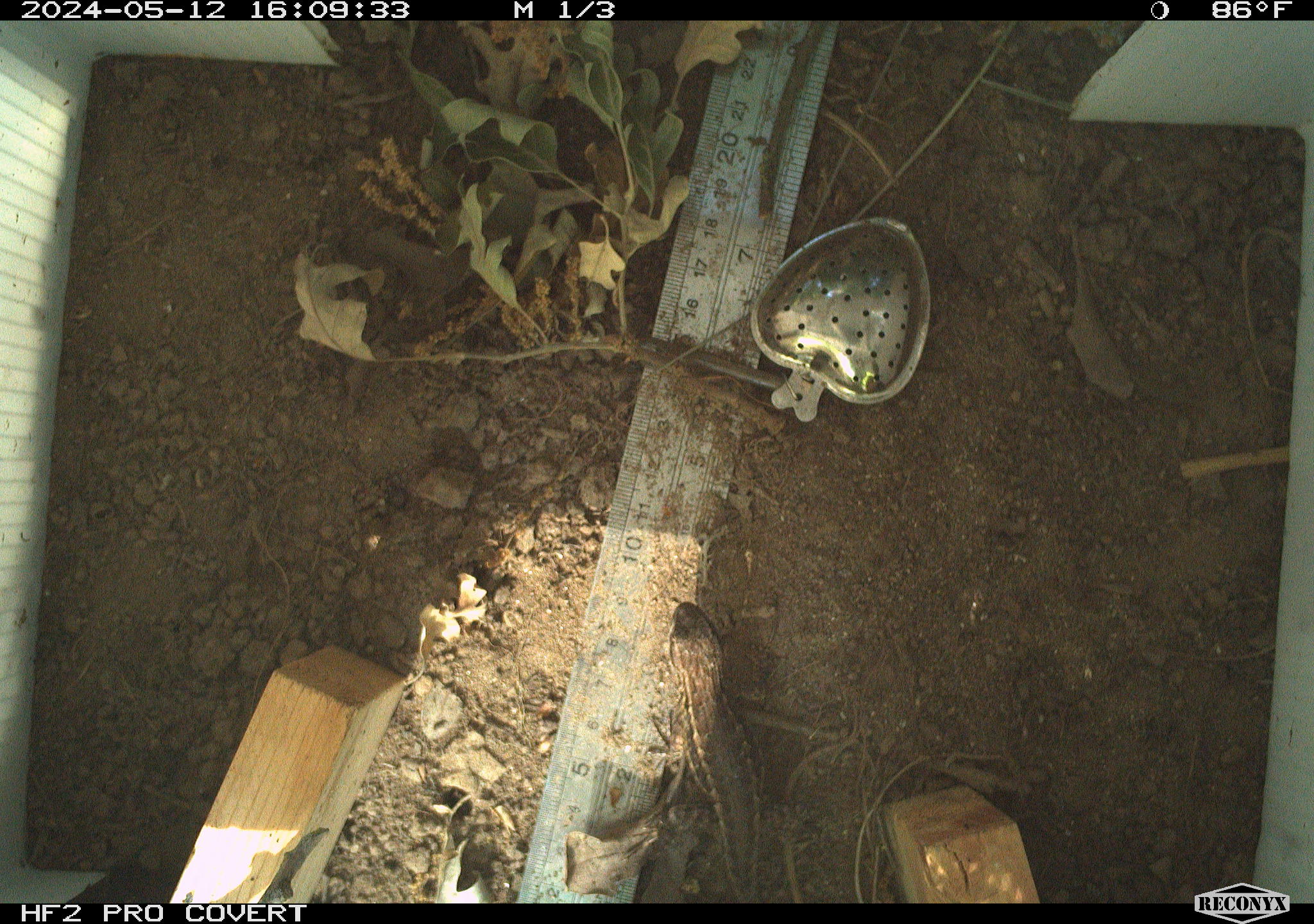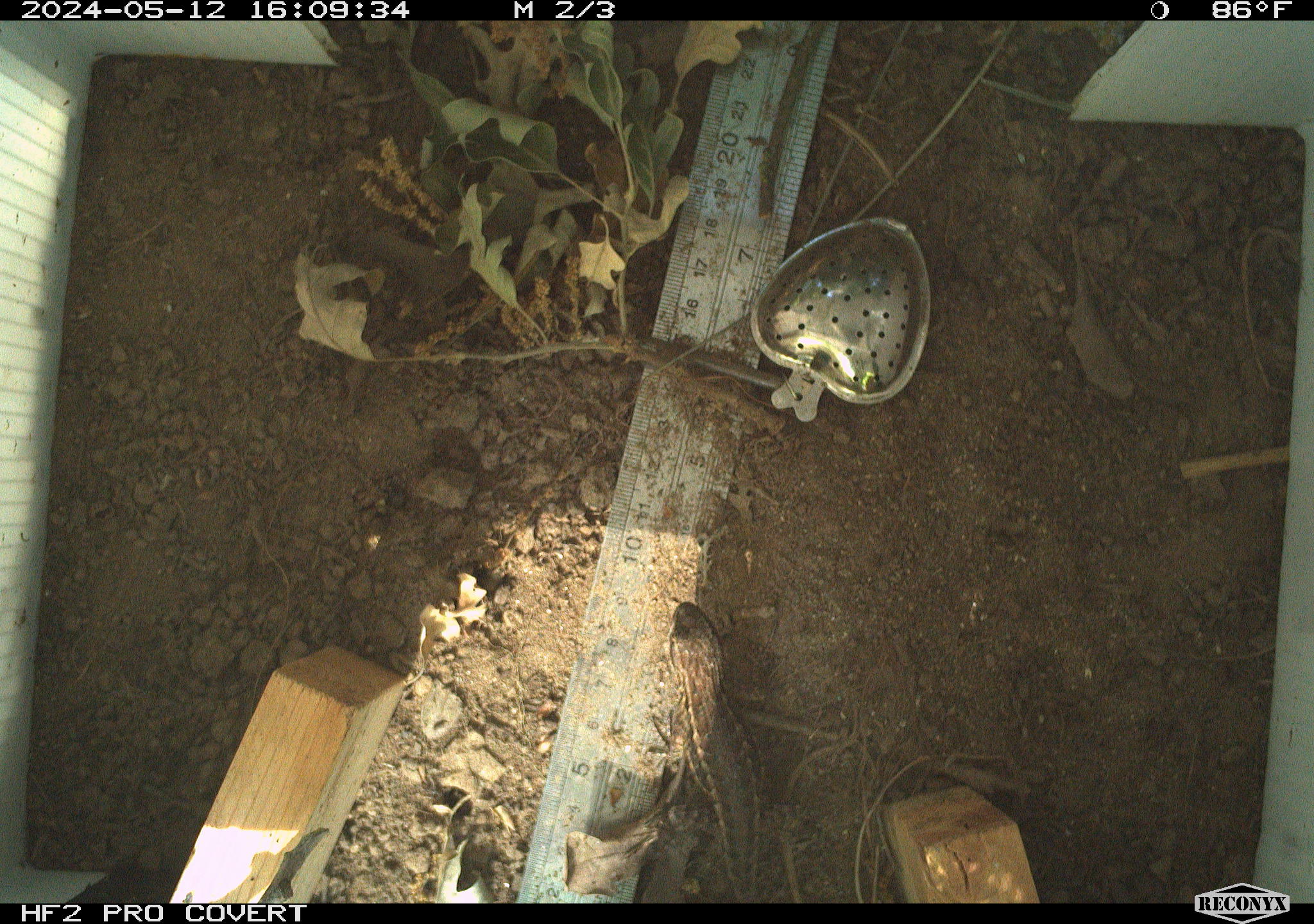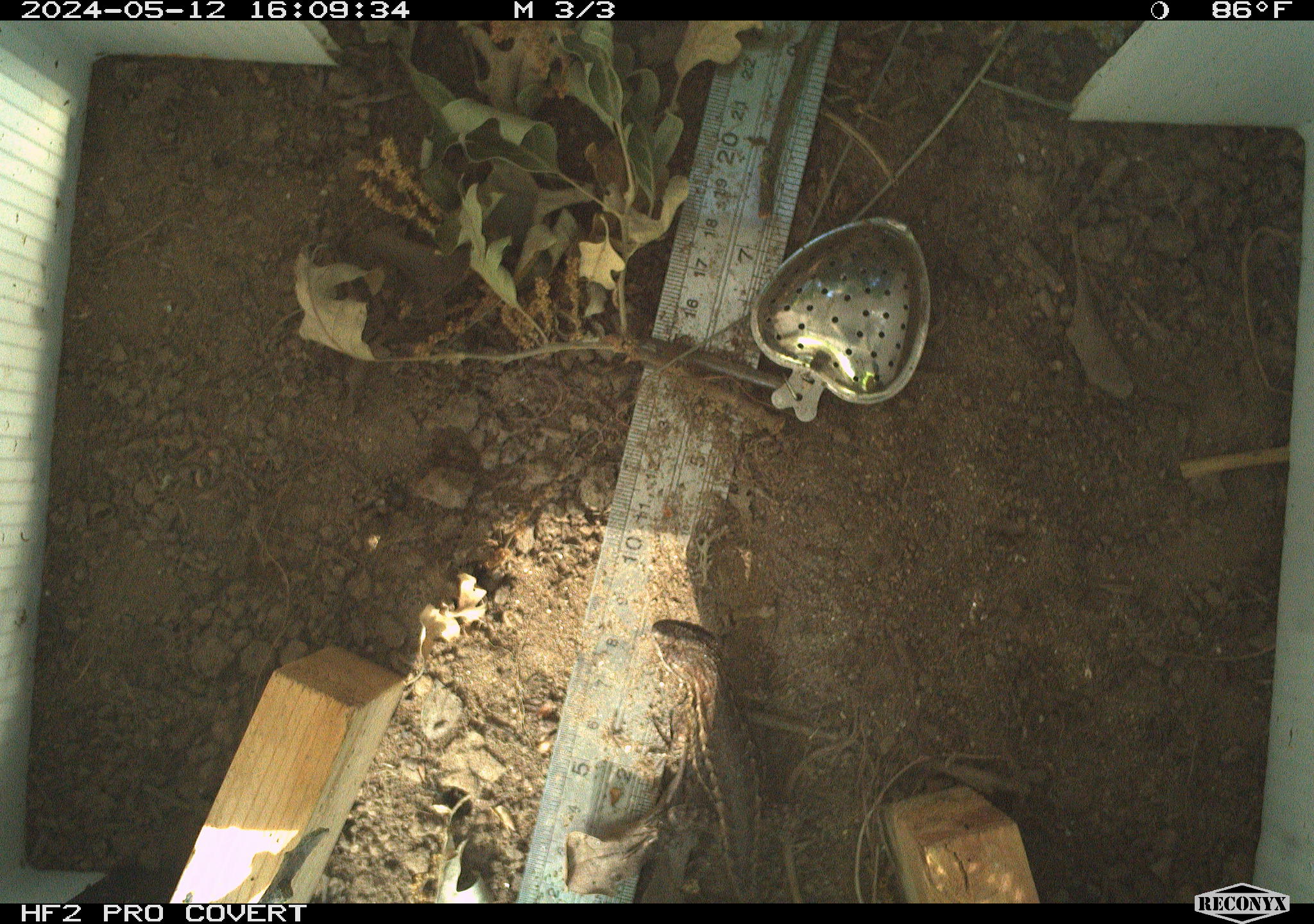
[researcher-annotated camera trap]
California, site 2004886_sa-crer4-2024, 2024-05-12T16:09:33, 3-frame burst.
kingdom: Animalia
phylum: Chordata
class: Reptilia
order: Squamata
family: Phrynosomatidae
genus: Sceloporus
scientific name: Sceloporus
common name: spiny lizards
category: sceloporus species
Sceloporus species (spiny lizards) (Sceloporus).